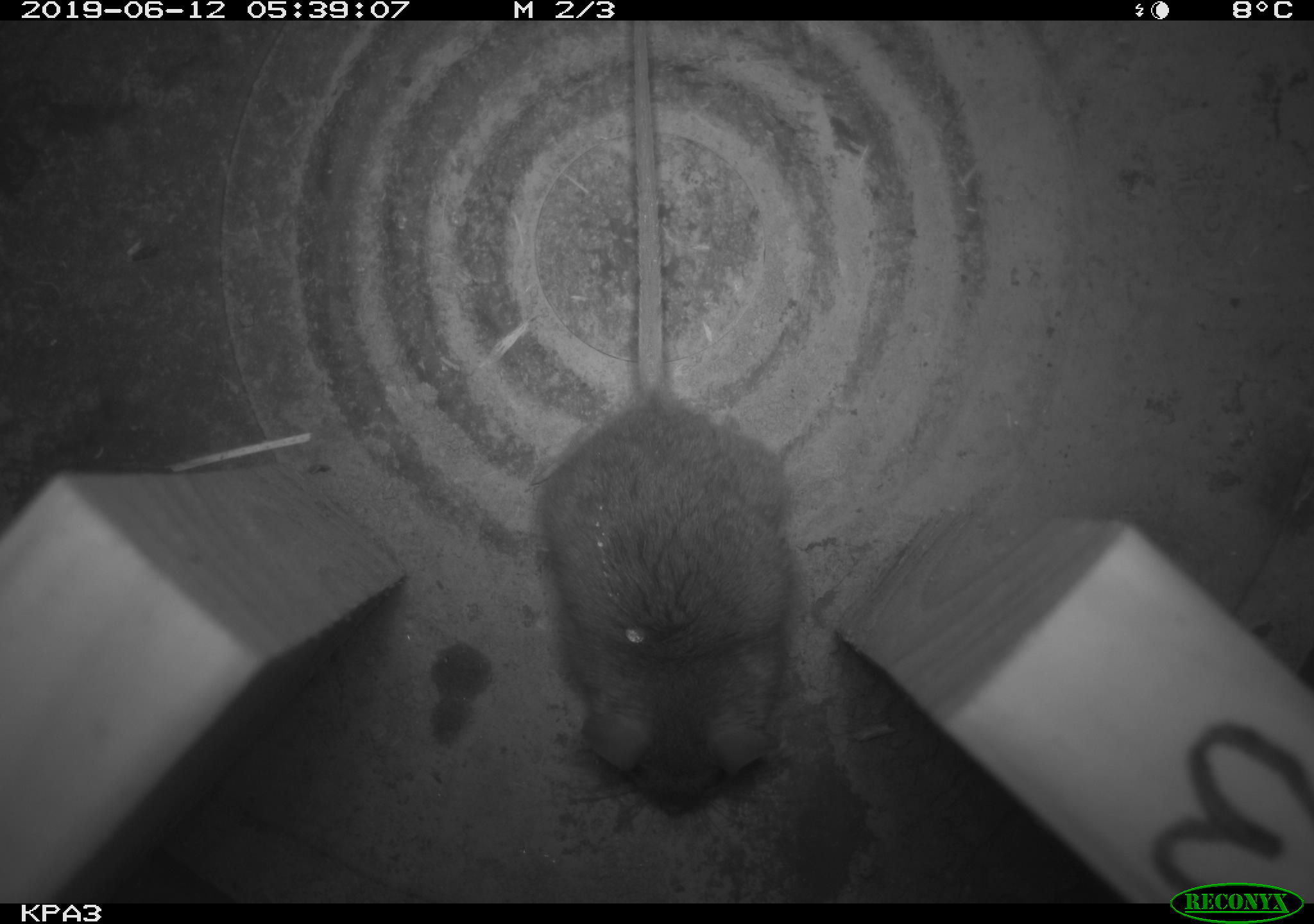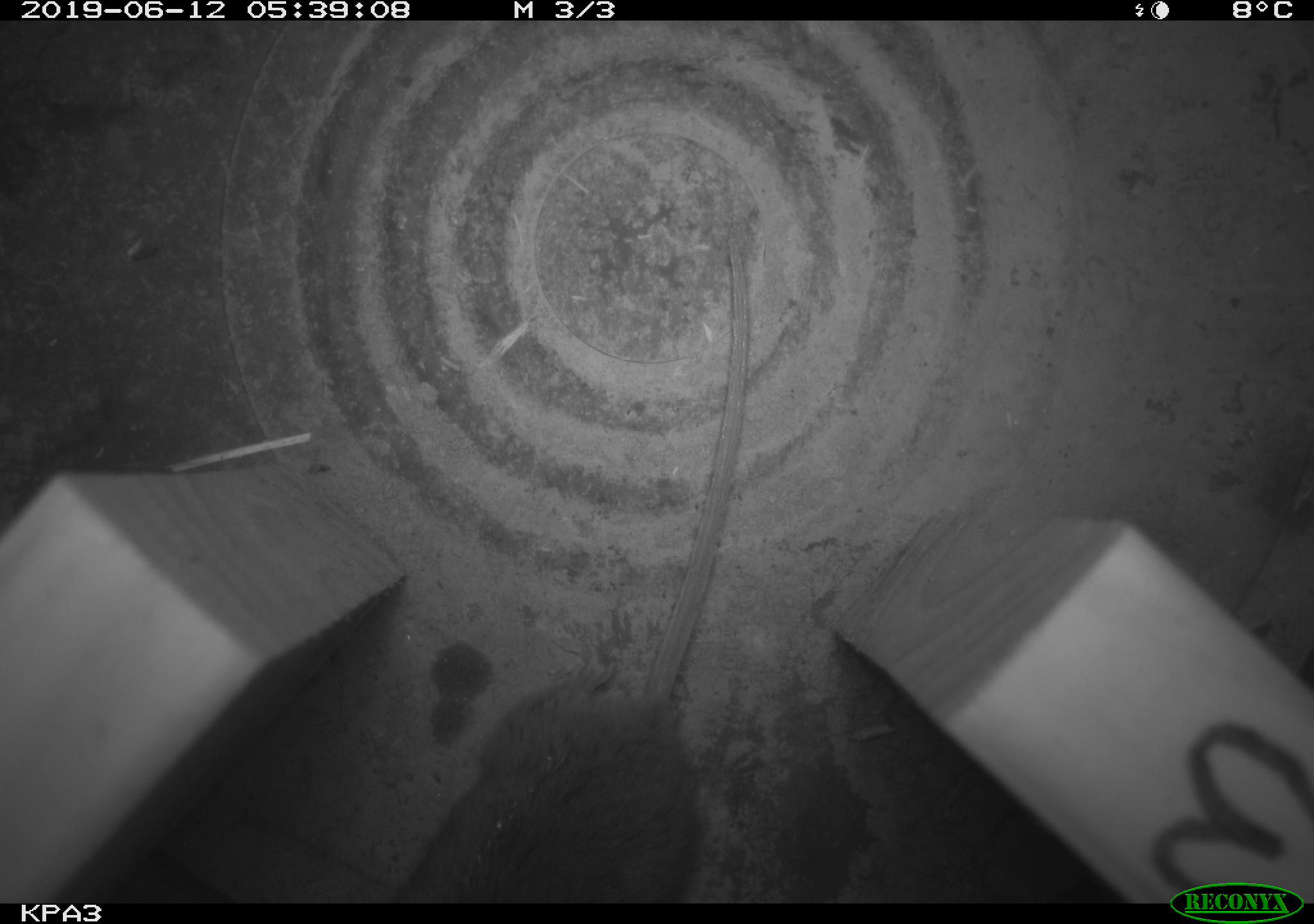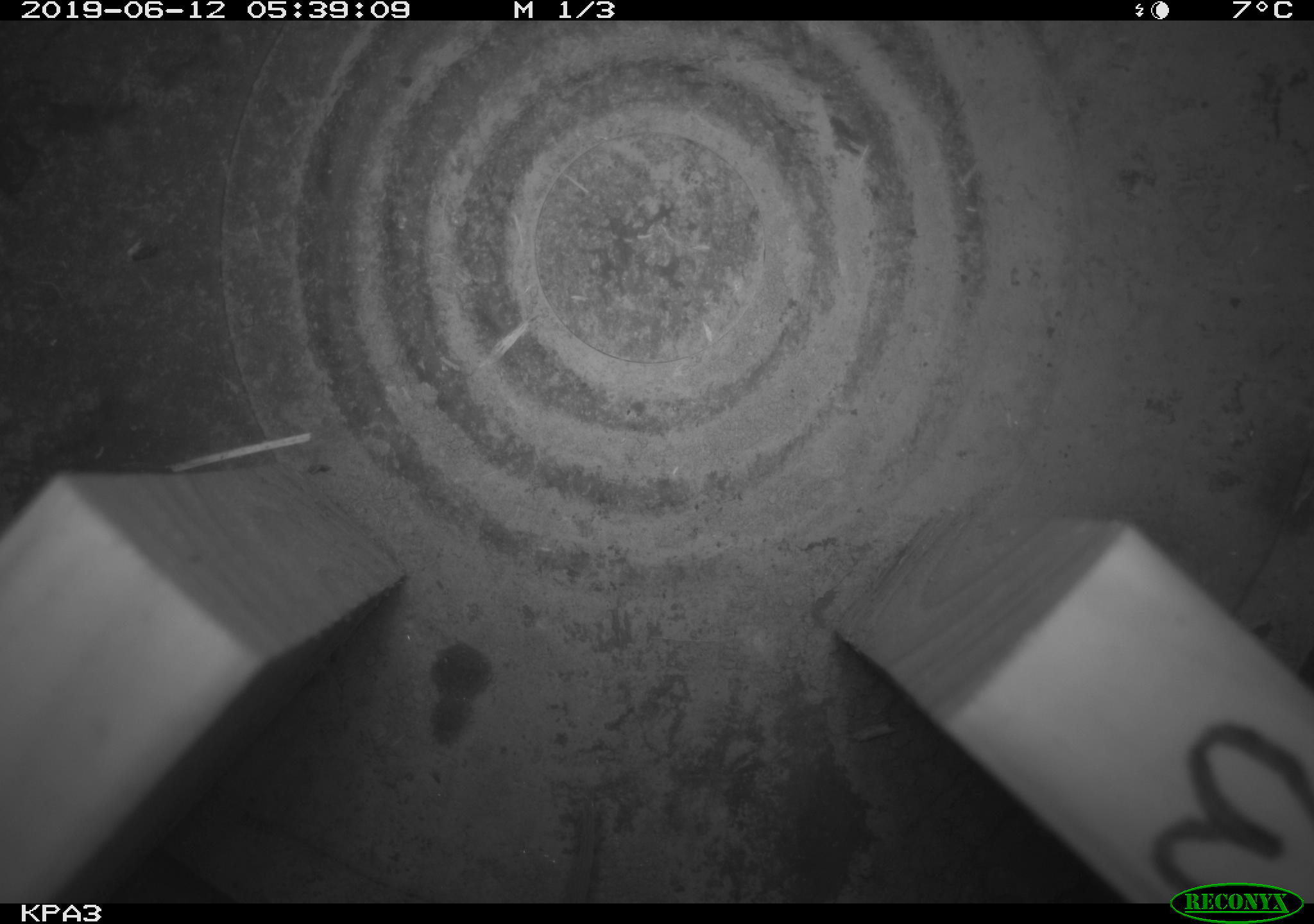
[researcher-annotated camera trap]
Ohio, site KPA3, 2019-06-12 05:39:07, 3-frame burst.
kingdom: Animalia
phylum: Chordata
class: Mammalia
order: Rodentia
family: Cricetidae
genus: Peromyscus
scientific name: Peromyscus leucopus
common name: white-footed mouse